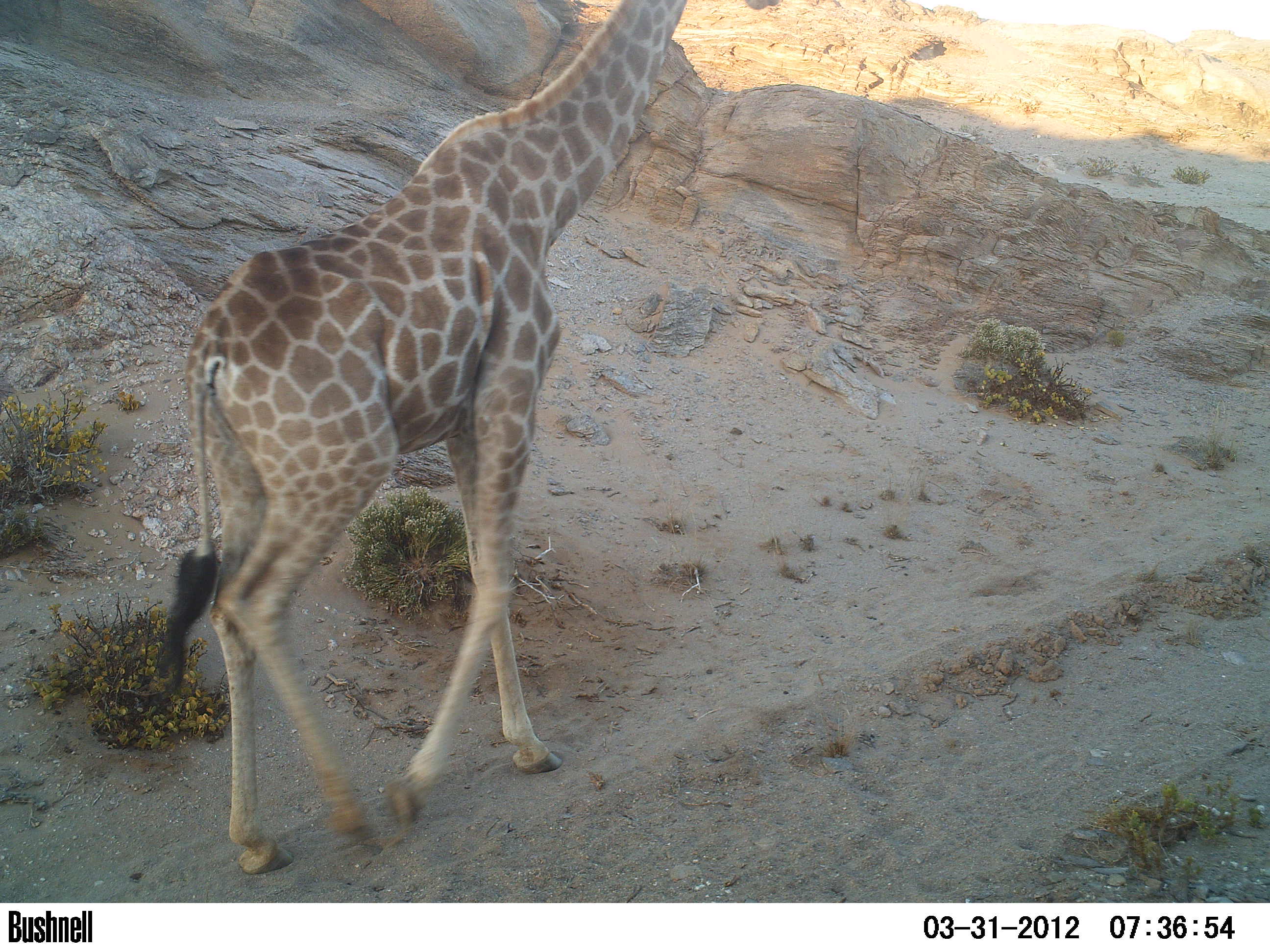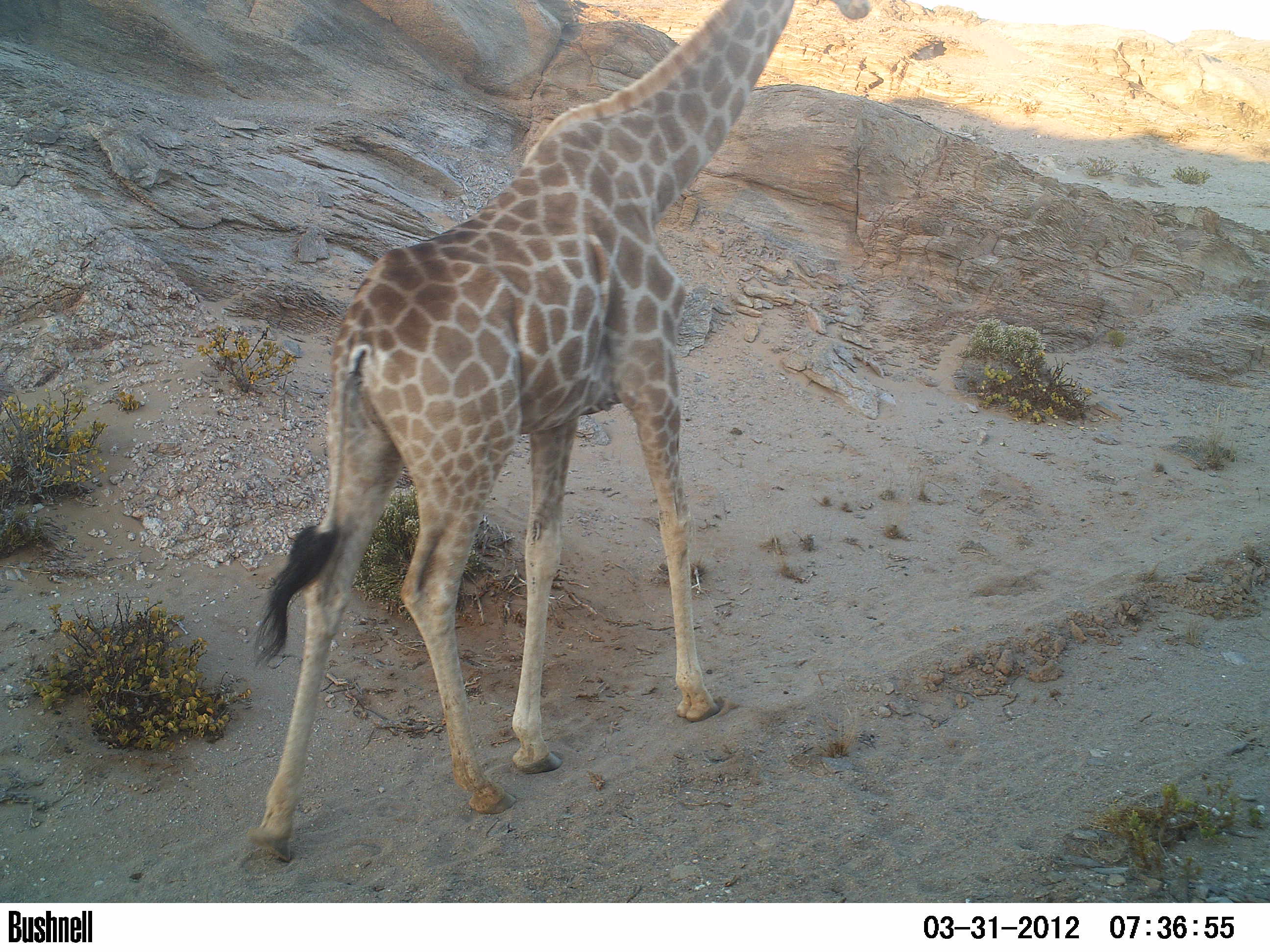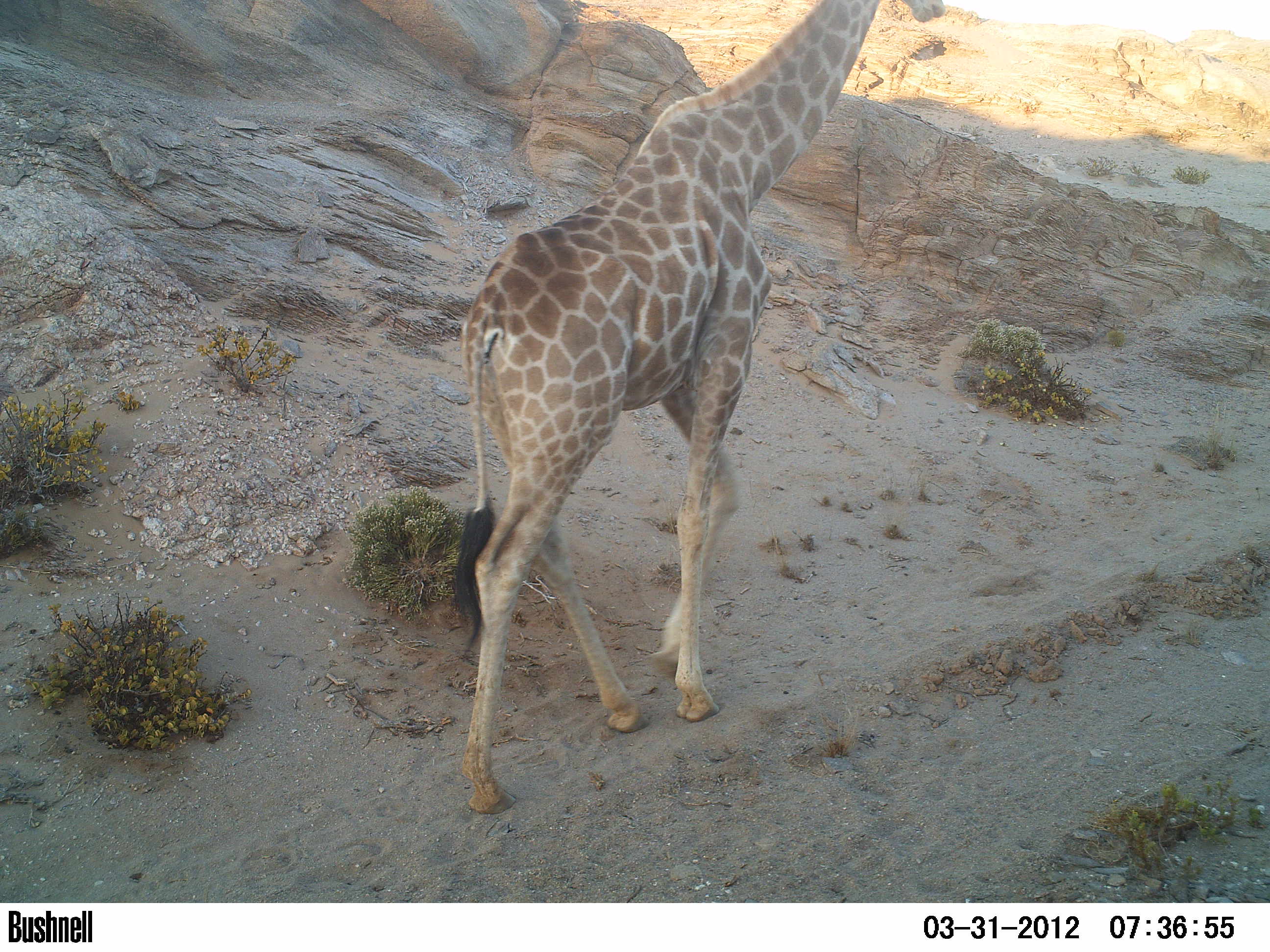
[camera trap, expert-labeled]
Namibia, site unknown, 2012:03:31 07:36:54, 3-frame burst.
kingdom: Animalia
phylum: Chordata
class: Mammalia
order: Artiodactyla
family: Giraffidae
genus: Giraffa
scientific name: Giraffa camelopardalis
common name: giraffe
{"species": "Giraffa camelopardalis (giraffe)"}